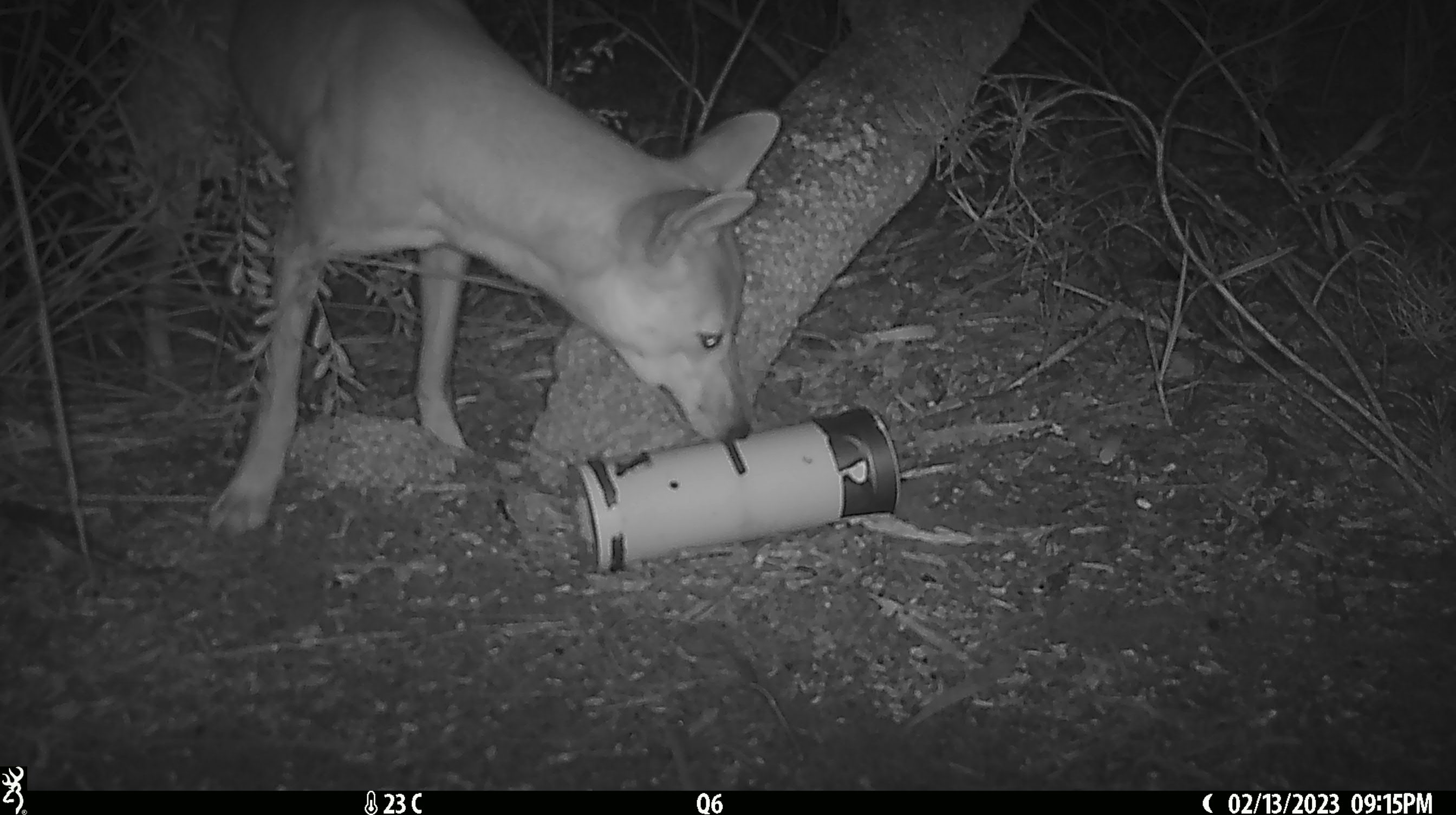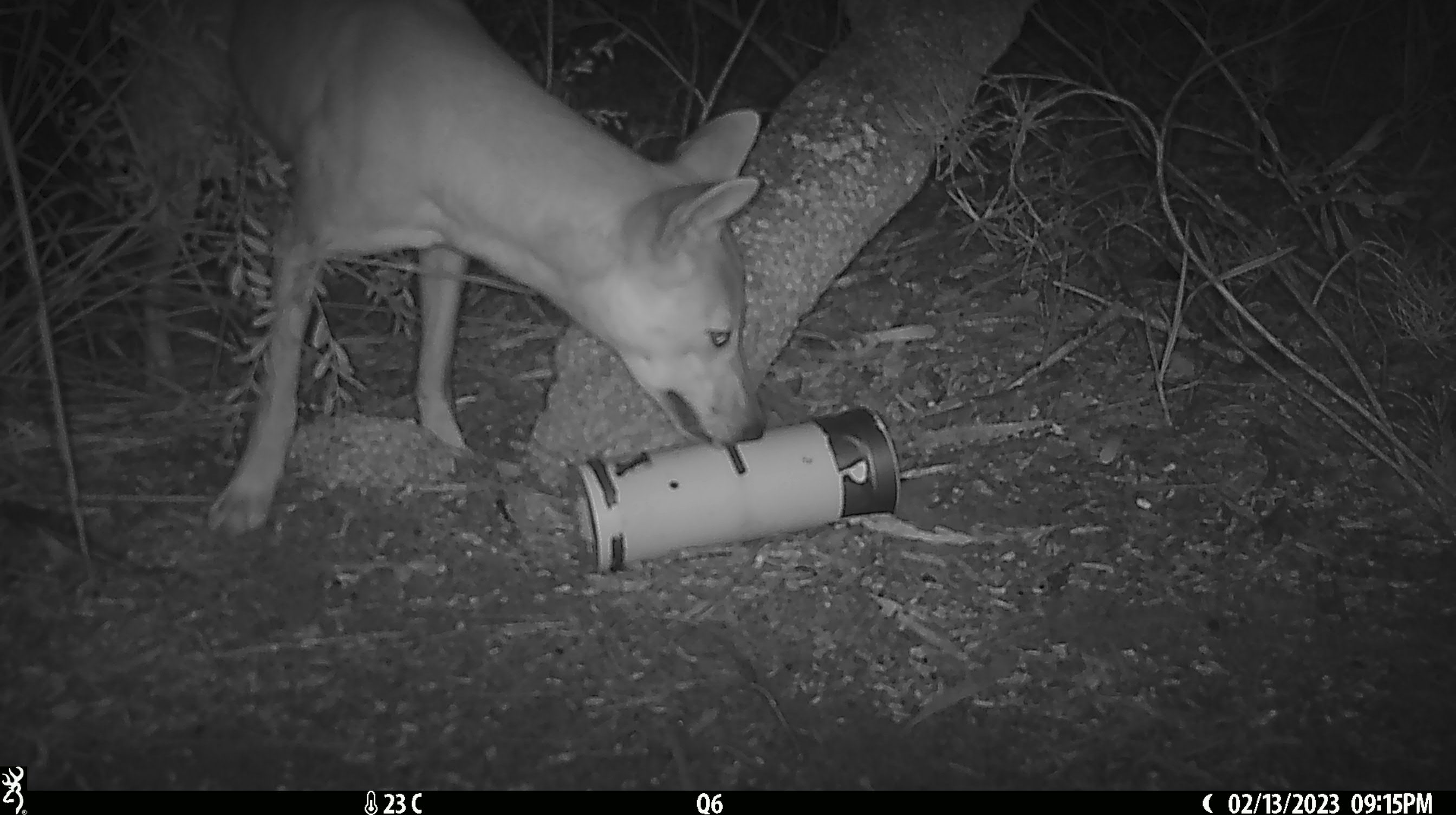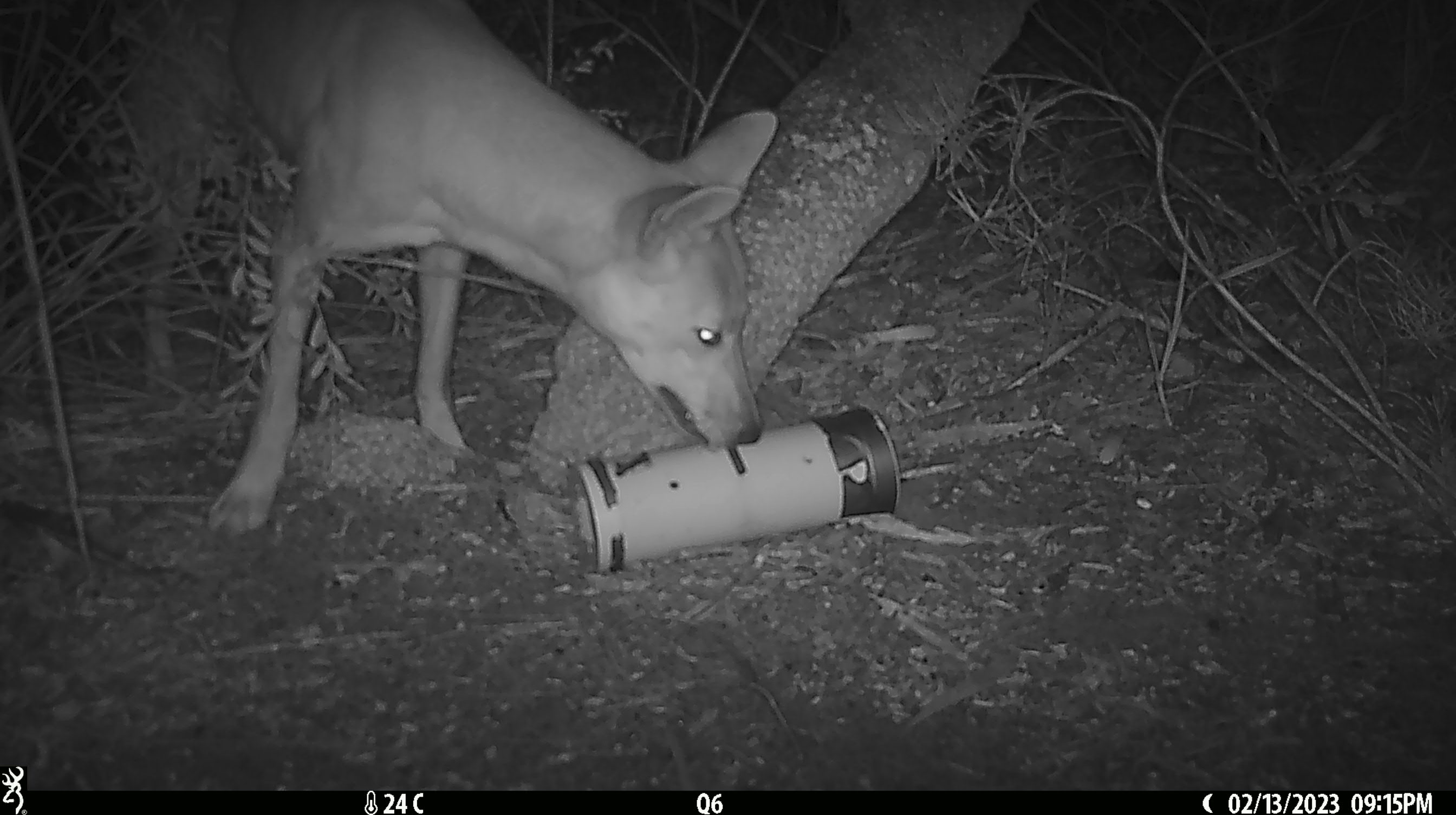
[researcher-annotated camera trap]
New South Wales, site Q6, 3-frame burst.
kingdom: Animalia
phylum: Chordata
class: Mammalia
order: Carnivora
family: Canidae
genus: Canis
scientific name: Canis familiaris dingo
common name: dingo